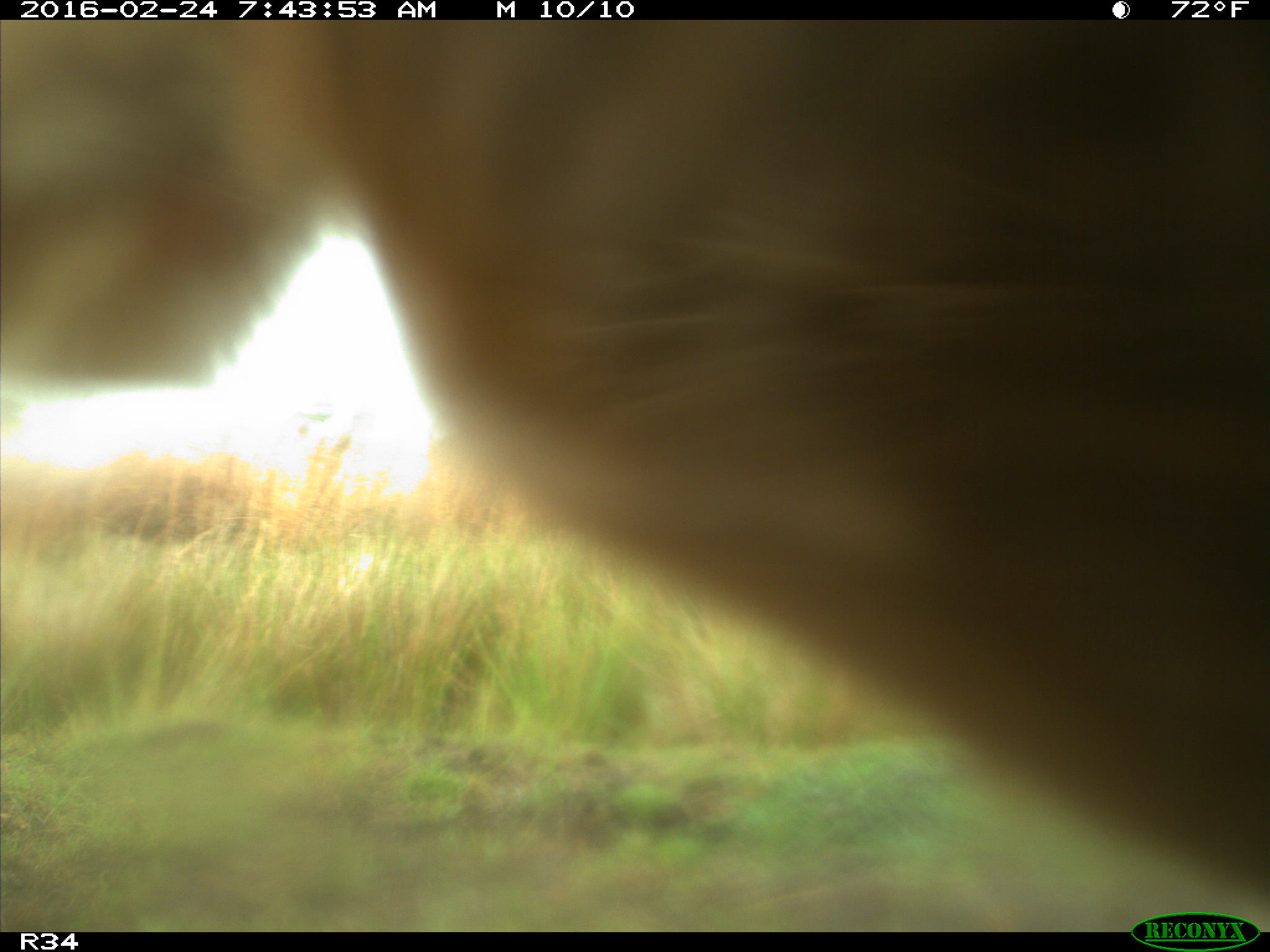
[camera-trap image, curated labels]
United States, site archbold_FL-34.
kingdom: Animalia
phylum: Chordata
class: Mammalia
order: Artiodactyla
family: Bovidae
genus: Bos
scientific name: Bos taurus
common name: domestic cow